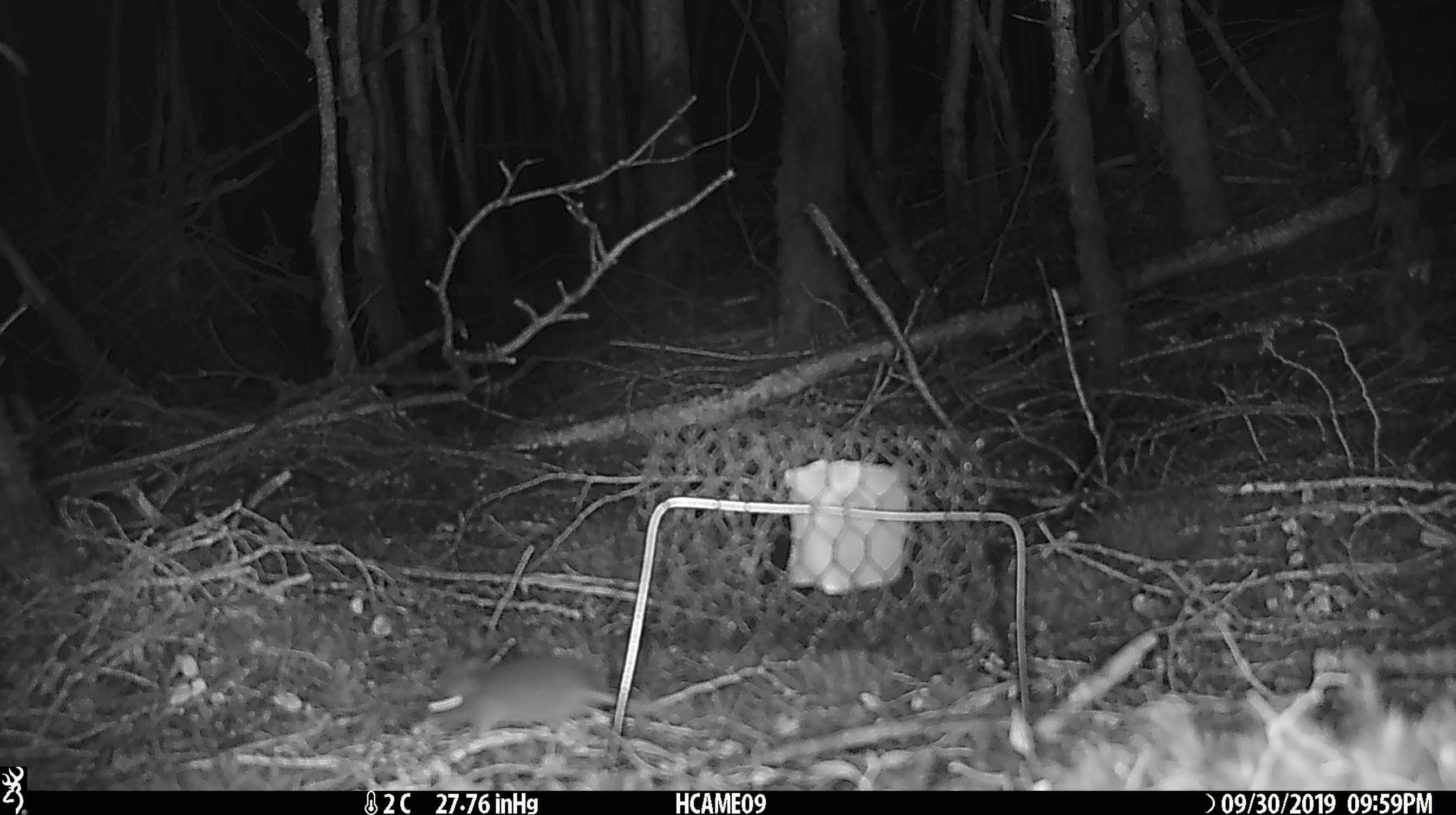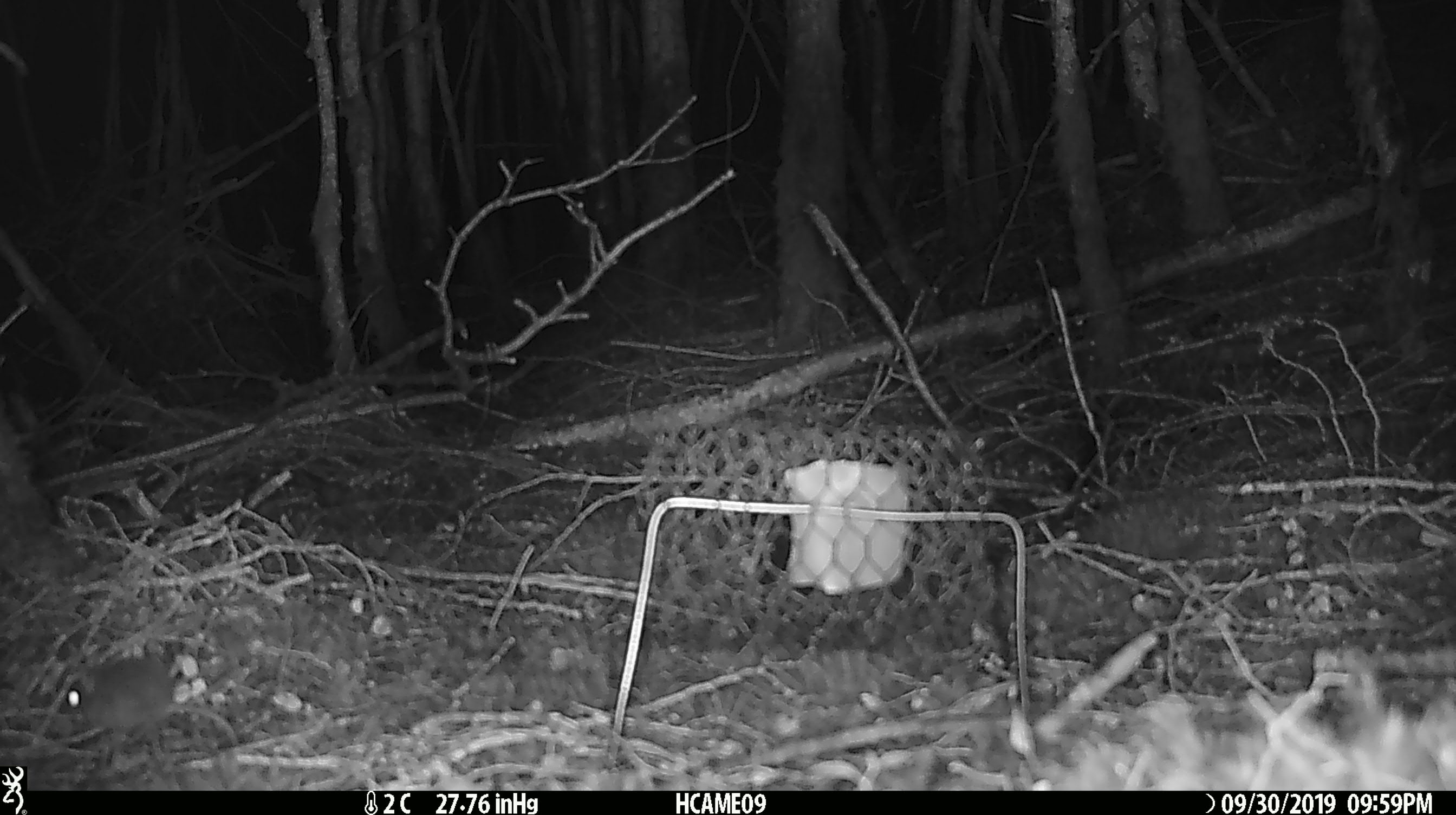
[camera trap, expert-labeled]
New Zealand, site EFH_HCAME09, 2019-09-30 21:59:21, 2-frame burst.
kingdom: Animalia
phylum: Chordata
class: Mammalia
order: Rodentia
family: Muridae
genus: Mus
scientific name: Mus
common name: mouse